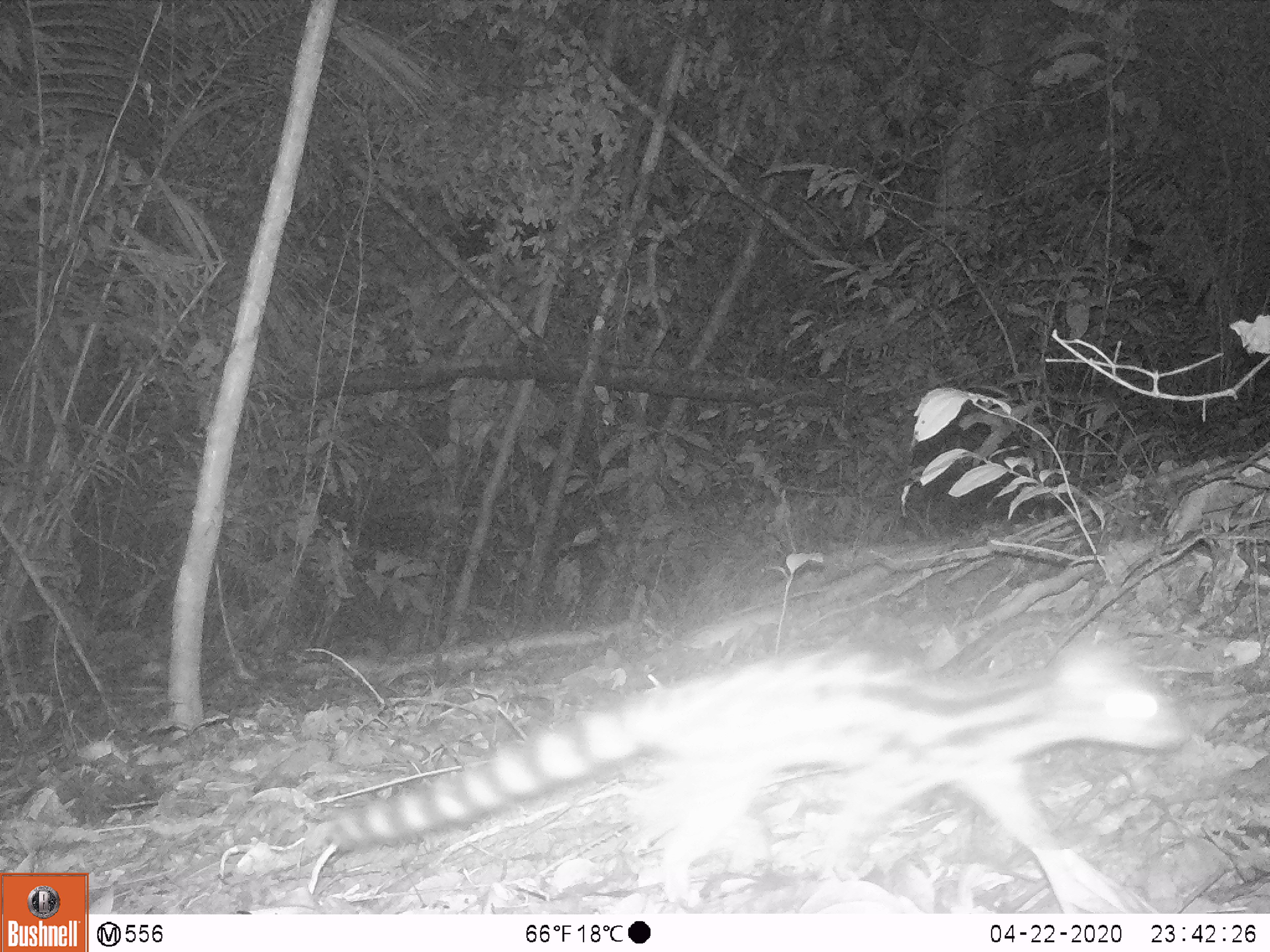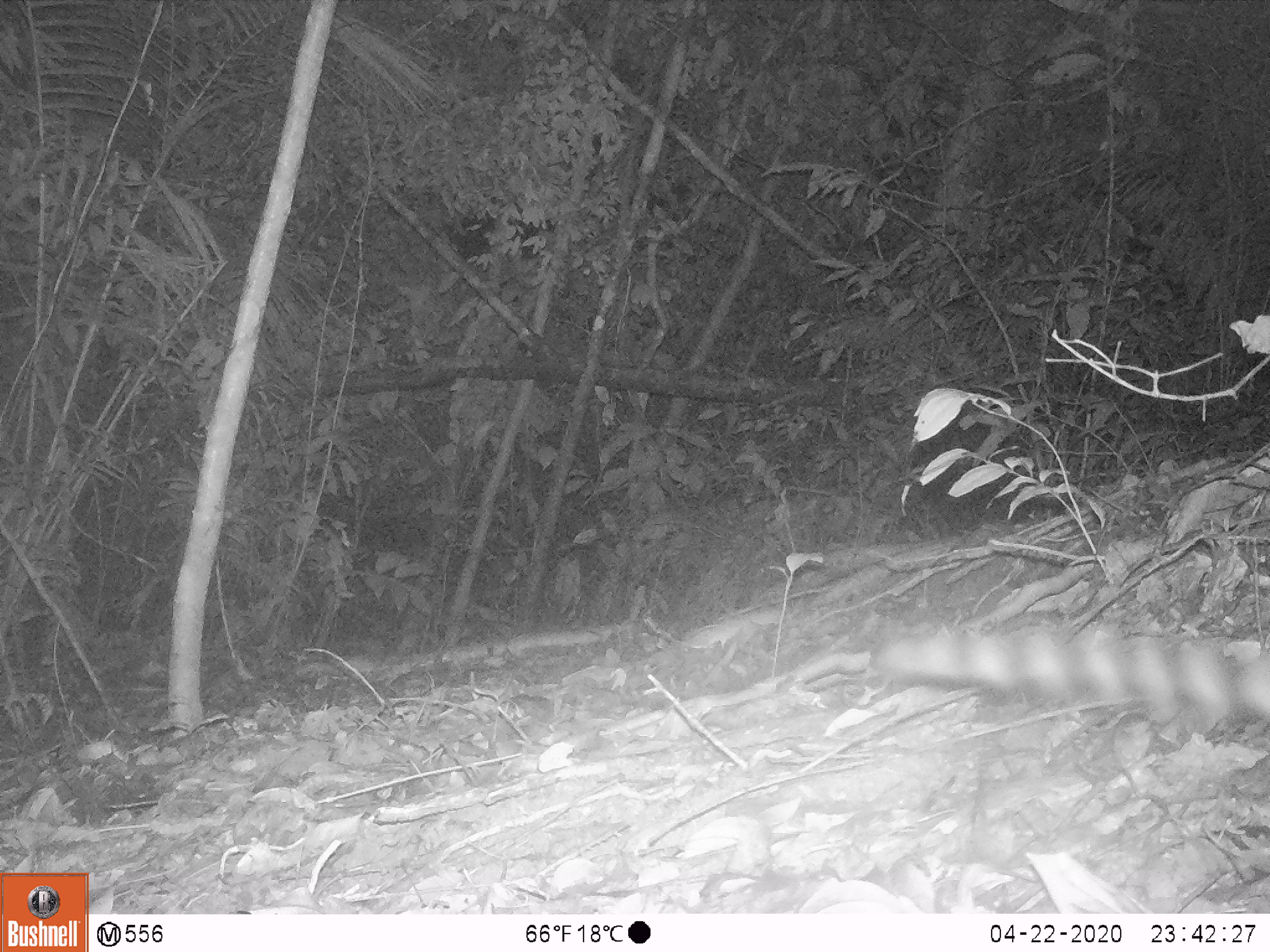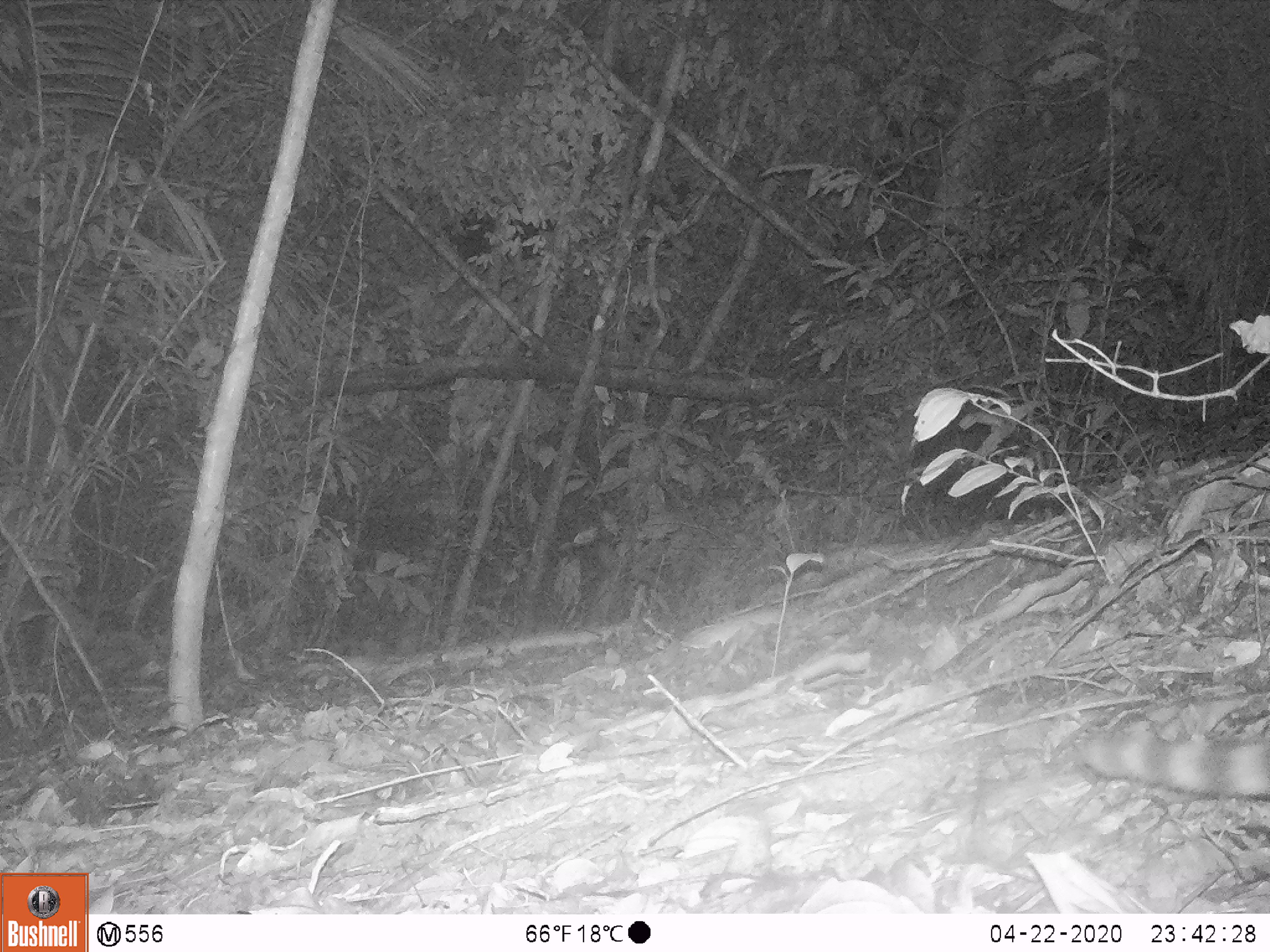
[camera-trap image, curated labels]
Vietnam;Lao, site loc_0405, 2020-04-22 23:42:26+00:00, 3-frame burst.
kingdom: Animalia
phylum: Chordata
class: Mammalia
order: Carnivora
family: Prionodontidae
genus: Prionodon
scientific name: Prionodon pardicolor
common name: spotted linsang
Spotted linsang (Prionodon pardicolor). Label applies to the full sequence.